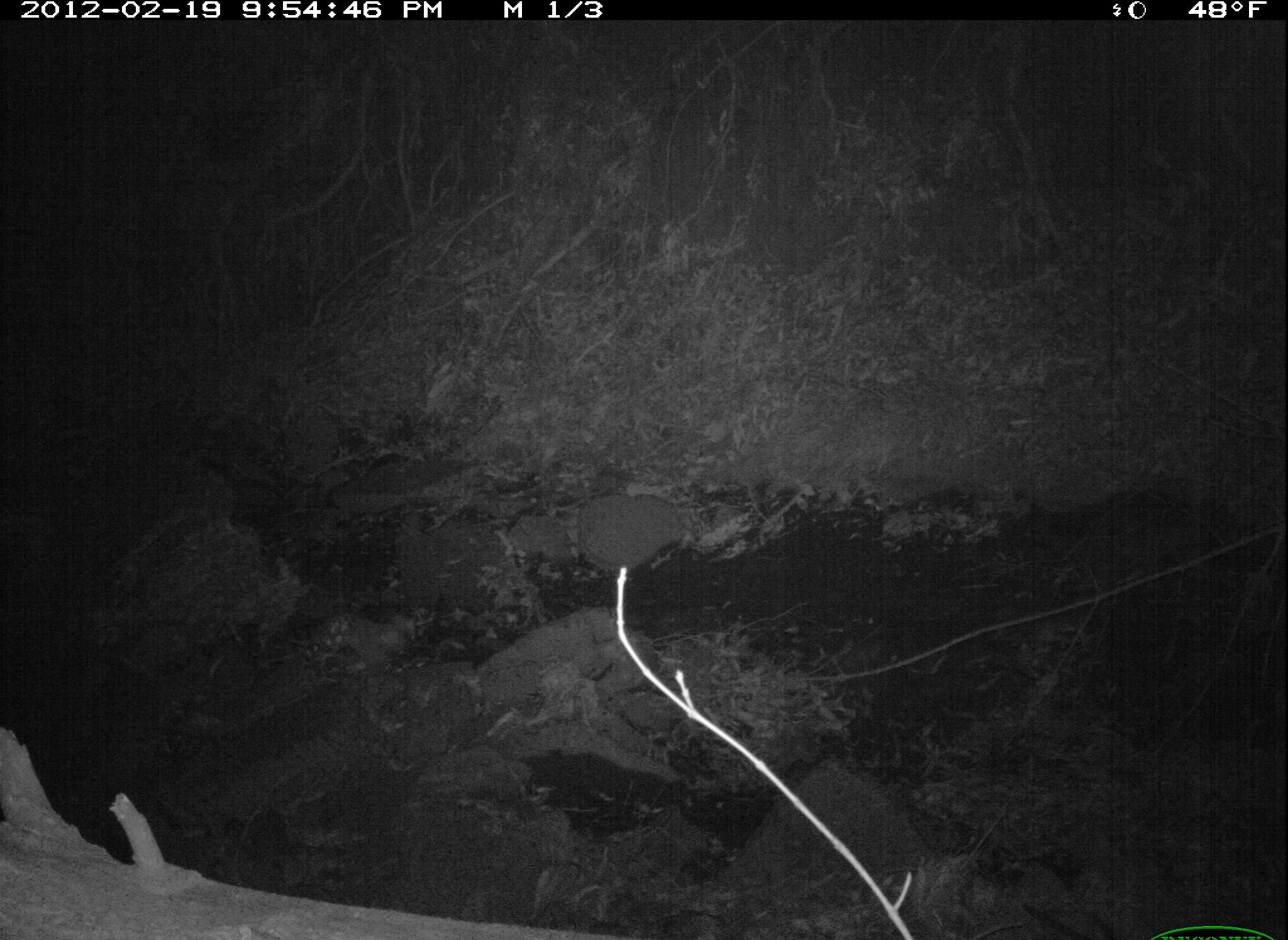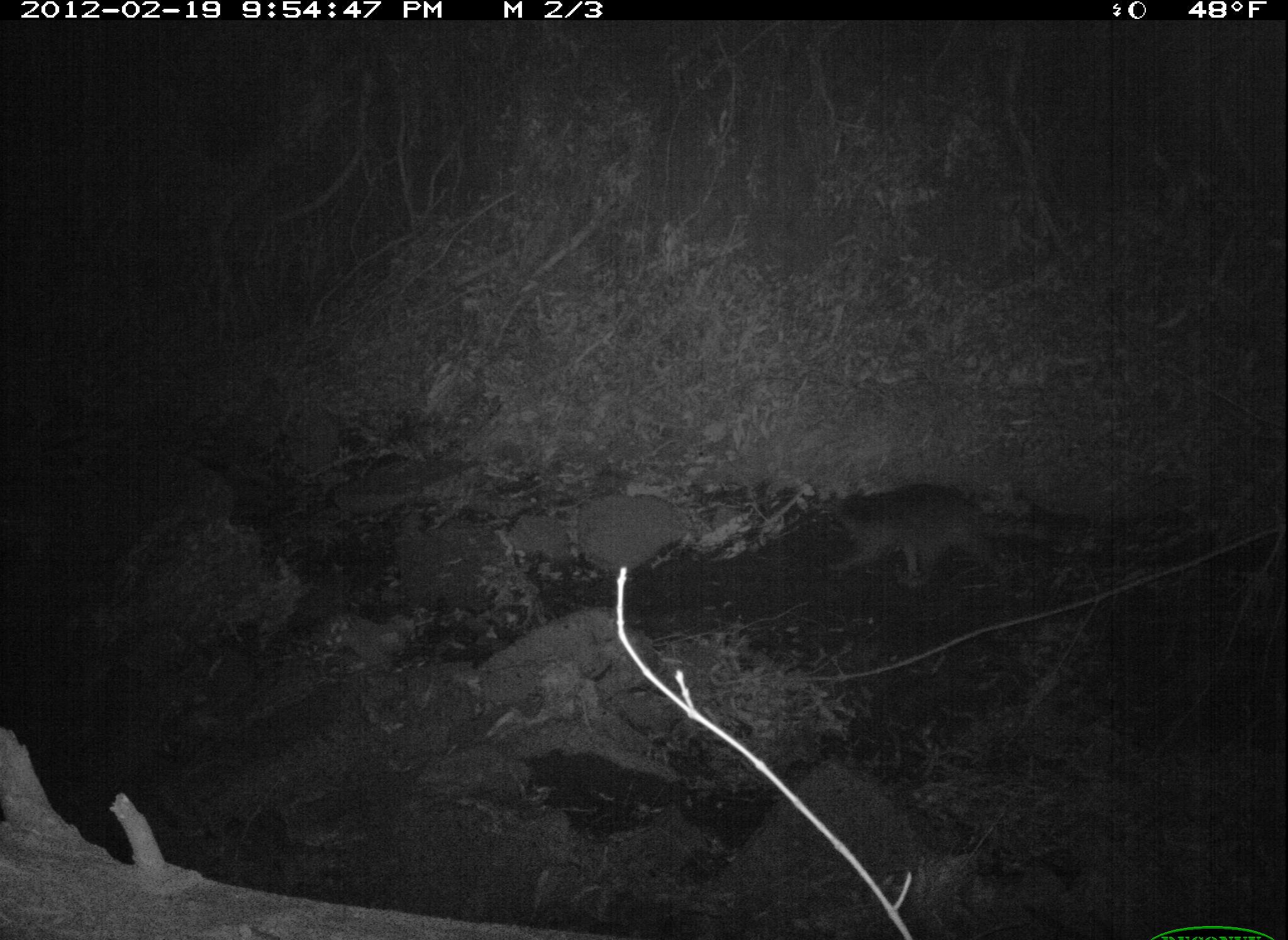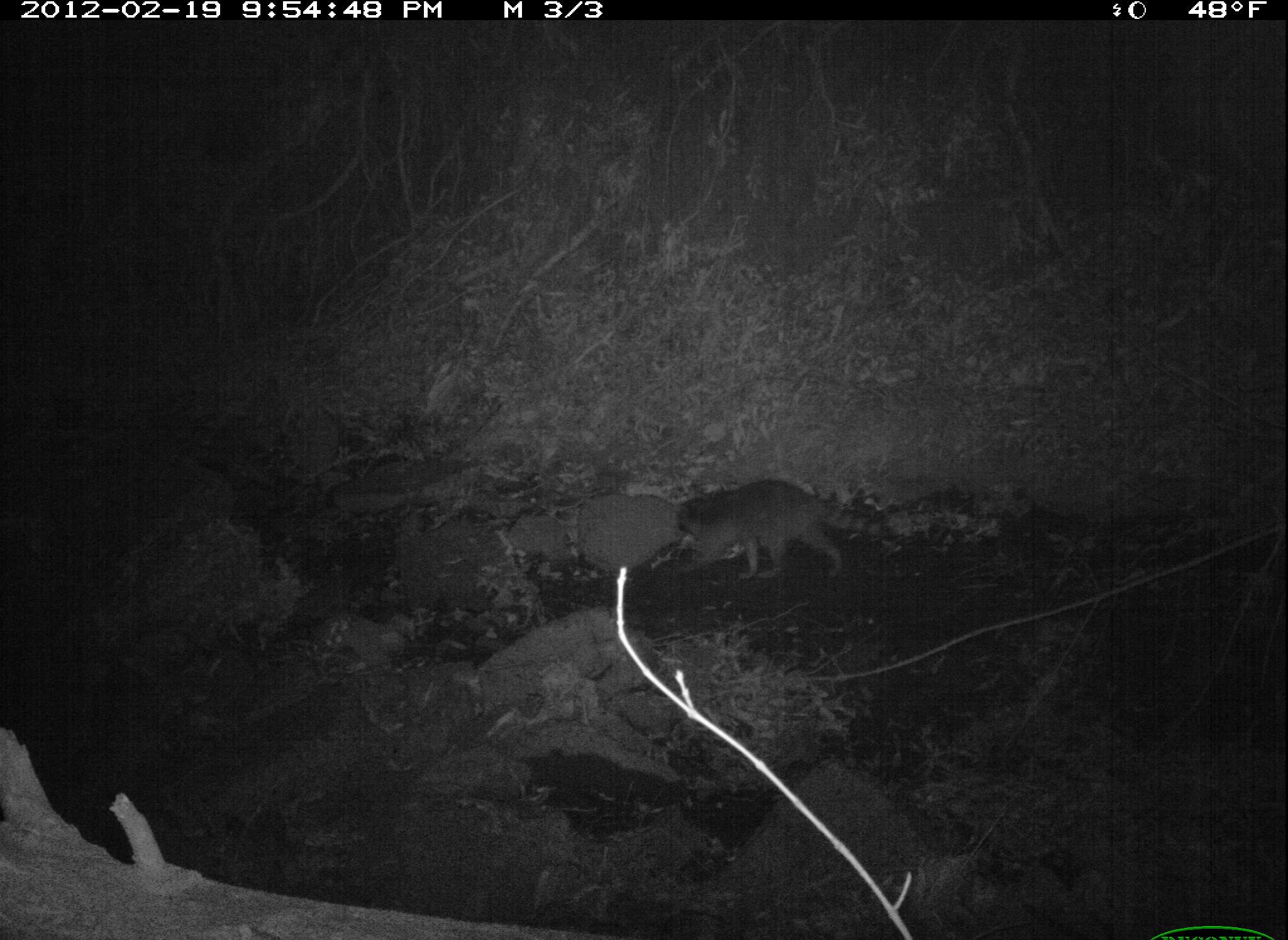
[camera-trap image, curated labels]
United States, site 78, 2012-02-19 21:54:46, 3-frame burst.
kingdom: Animalia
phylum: Chordata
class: Mammalia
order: Carnivora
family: Procyonidae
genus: Procyon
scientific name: Procyon lotor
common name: raccoon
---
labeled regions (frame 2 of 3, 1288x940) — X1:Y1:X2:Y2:
raccoon: 815:483:1019:602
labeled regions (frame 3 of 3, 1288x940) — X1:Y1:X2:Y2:
raccoon: 670:477:894:585